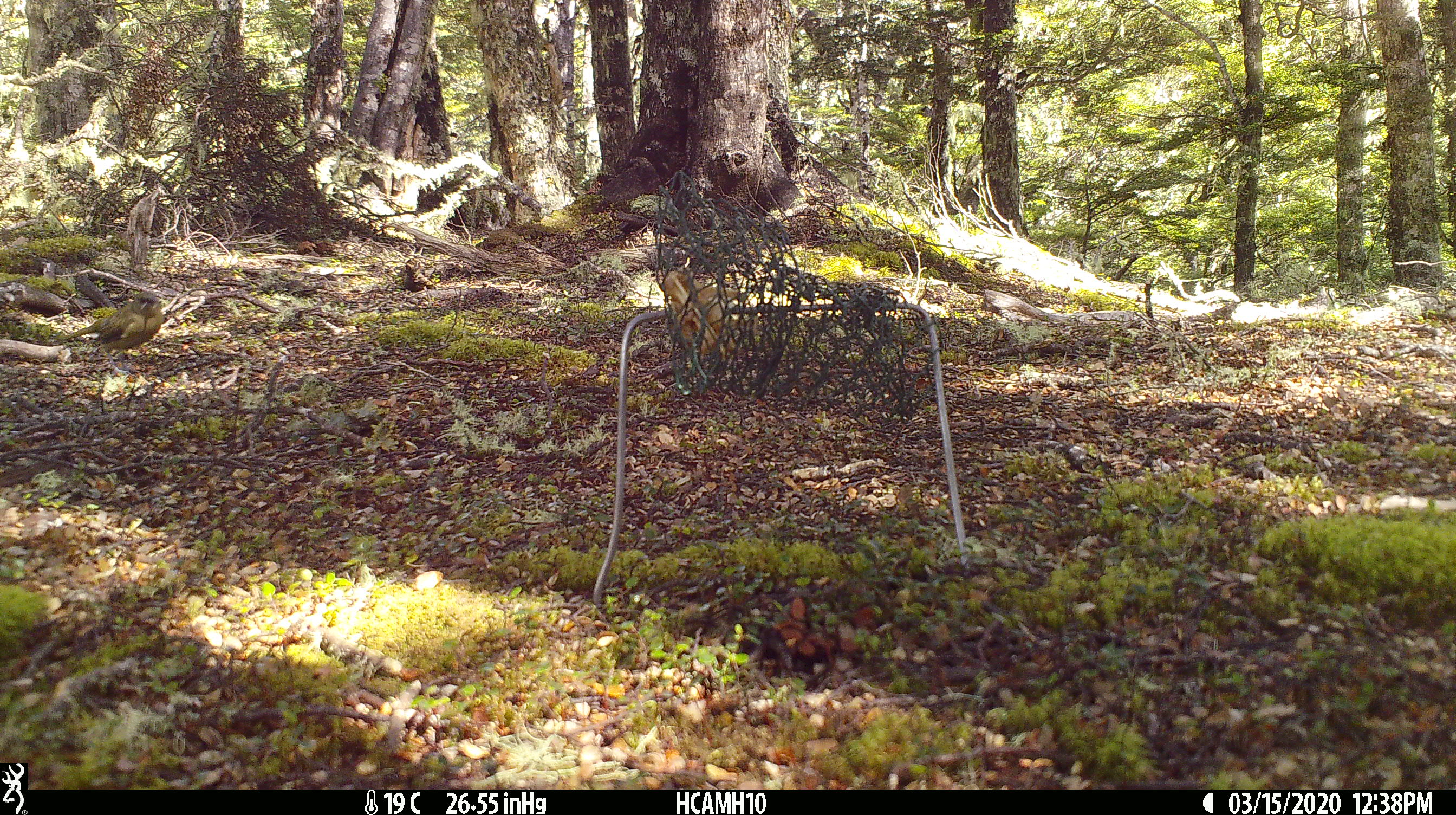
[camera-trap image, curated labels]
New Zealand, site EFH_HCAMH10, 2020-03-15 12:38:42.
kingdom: Animalia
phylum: Chordata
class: Aves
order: Passeriformes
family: Meliphagidae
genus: Anthornis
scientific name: Anthornis melanura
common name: new zealand bellbird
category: bellbird